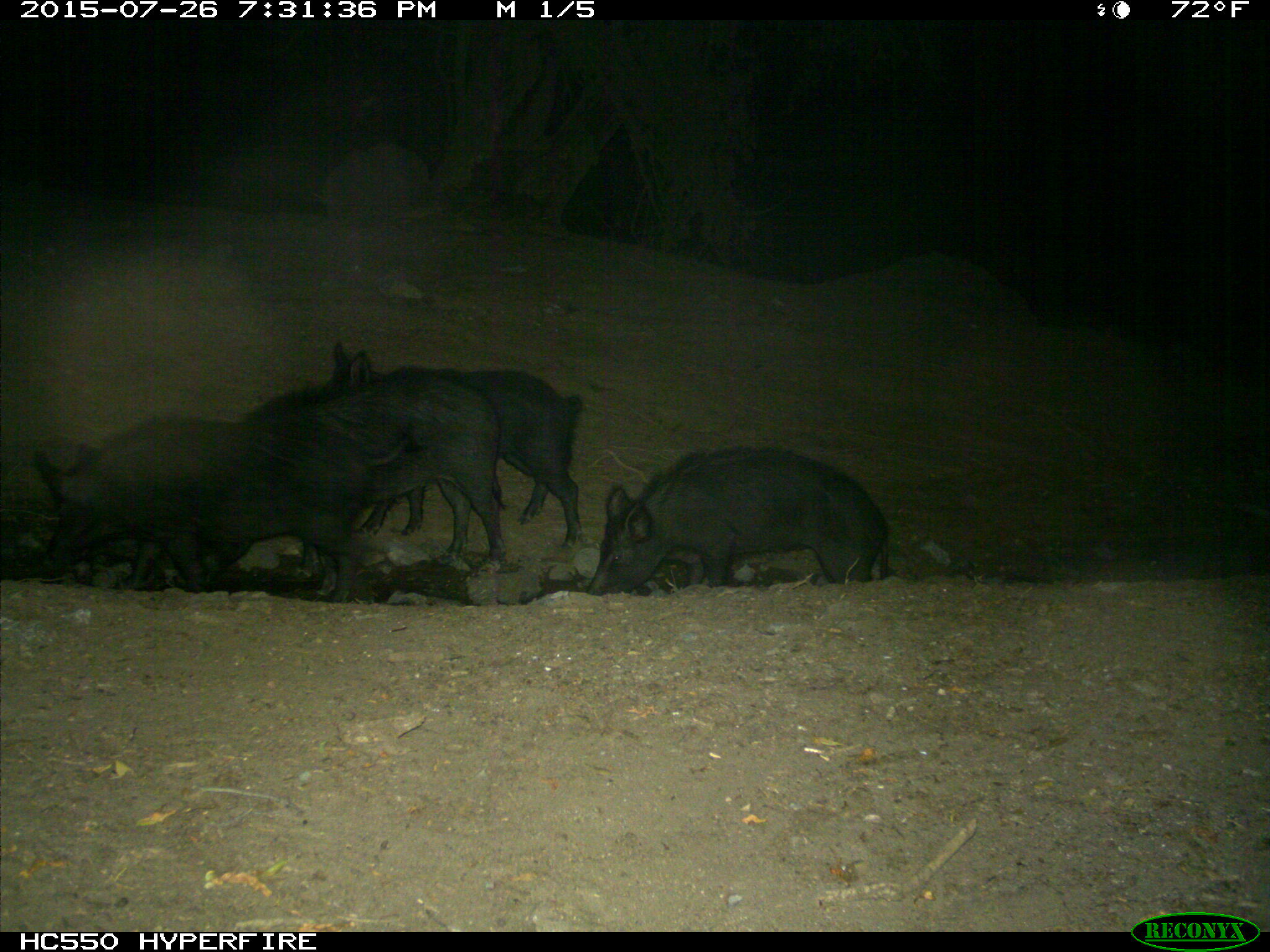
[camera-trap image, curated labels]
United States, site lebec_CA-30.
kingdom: Animalia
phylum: Chordata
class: Mammalia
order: Artiodactyla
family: Suidae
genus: Sus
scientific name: Sus scrofa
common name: wild boar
Sus scrofa (wild boar).